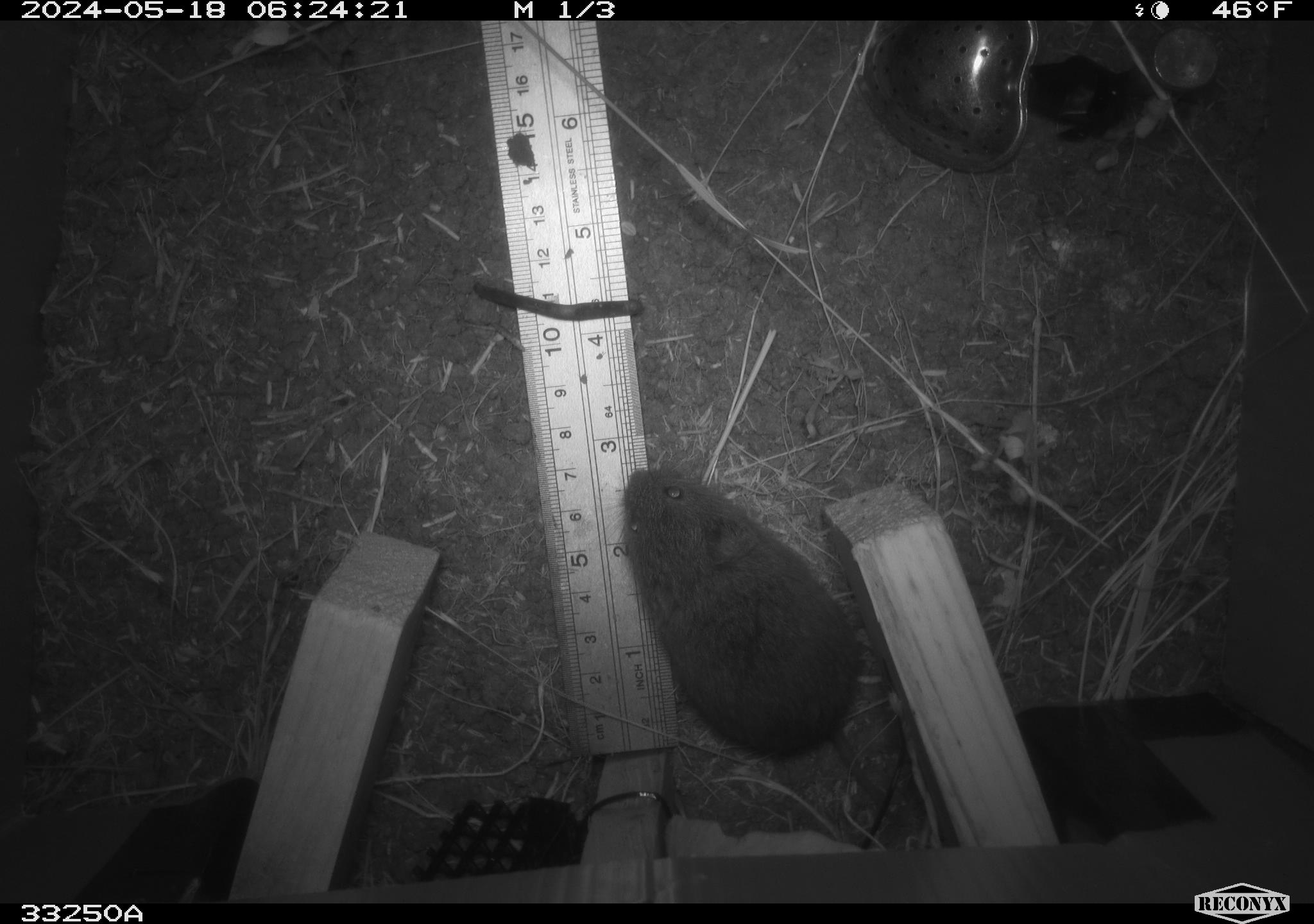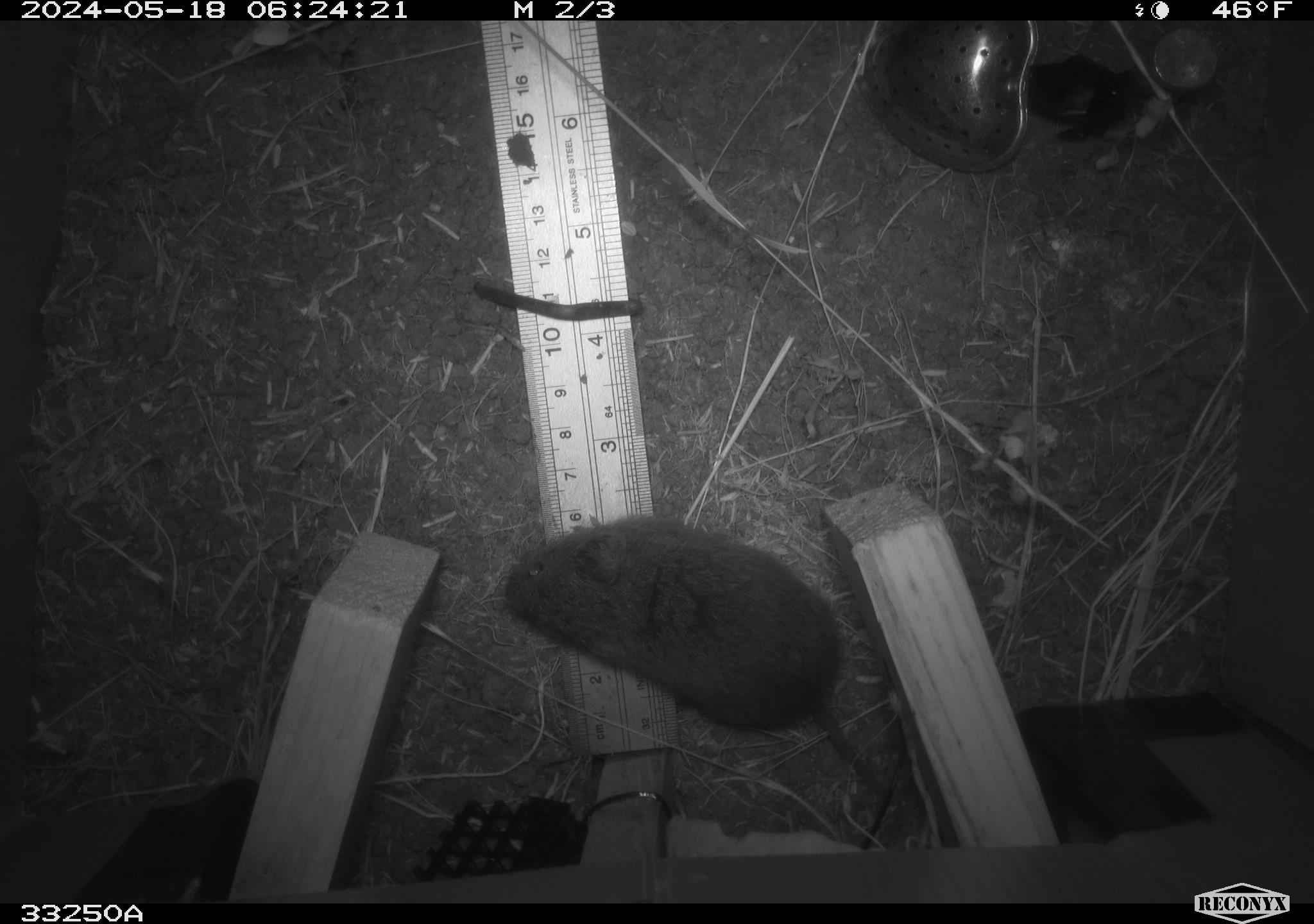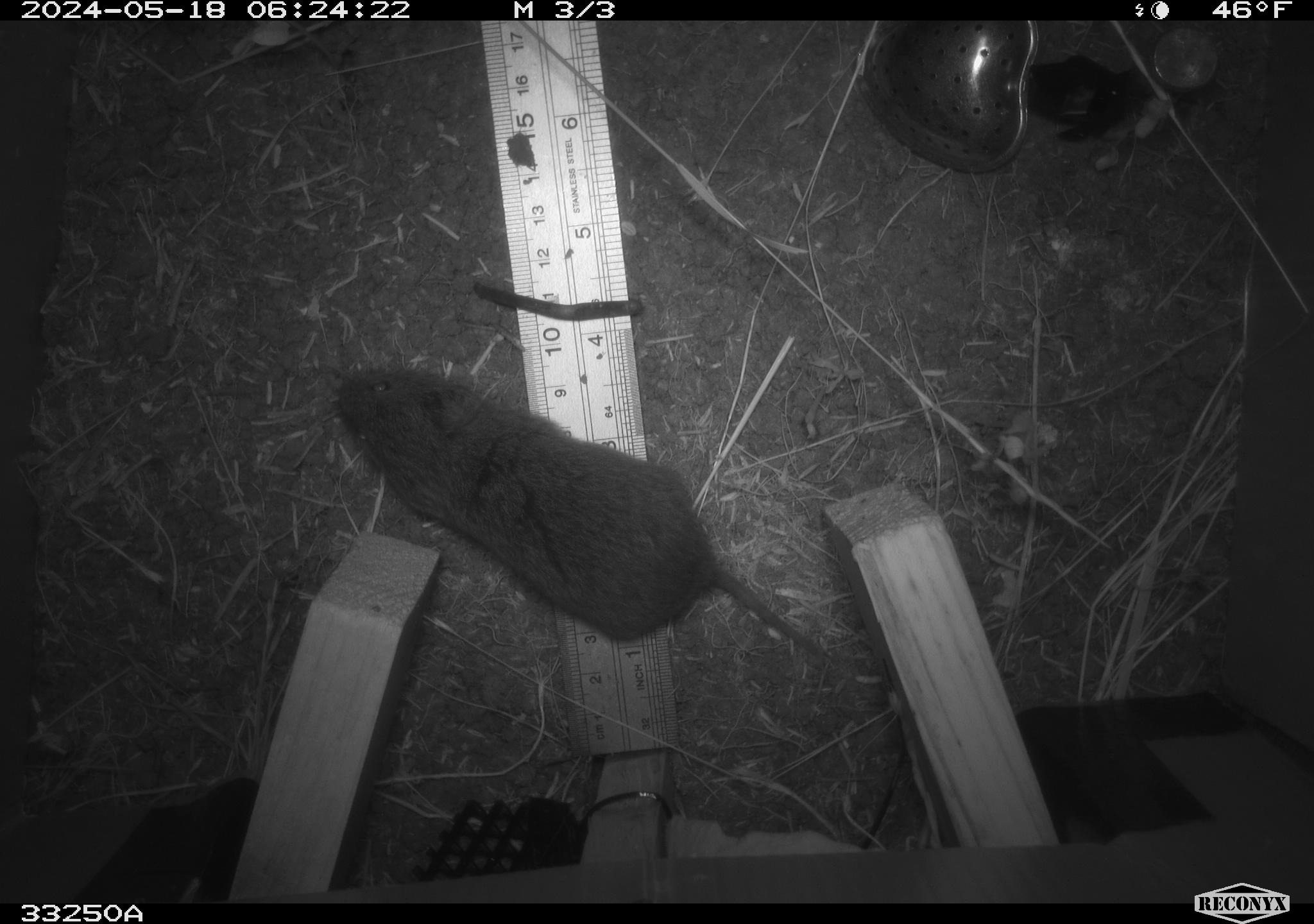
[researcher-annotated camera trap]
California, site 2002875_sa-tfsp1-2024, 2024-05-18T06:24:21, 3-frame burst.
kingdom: Animalia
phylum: Chordata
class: Mammalia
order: Rodentia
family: Cricetidae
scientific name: Arvicolinae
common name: voles, lemmings, and muskrats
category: arvicolinae subfamily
Arvicolinae subfamily (voles, lemmings, and muskrats) (Arvicolinae).